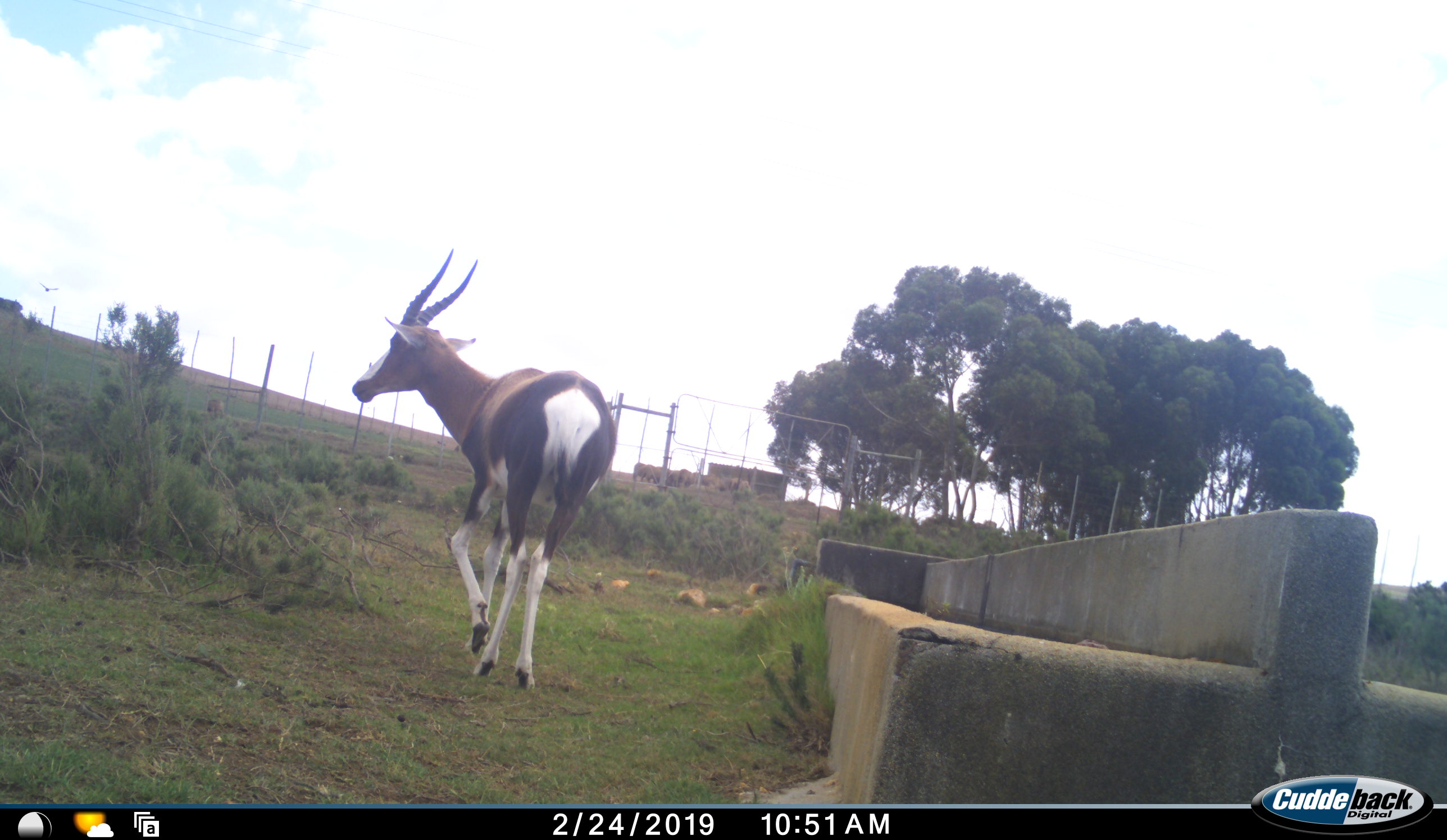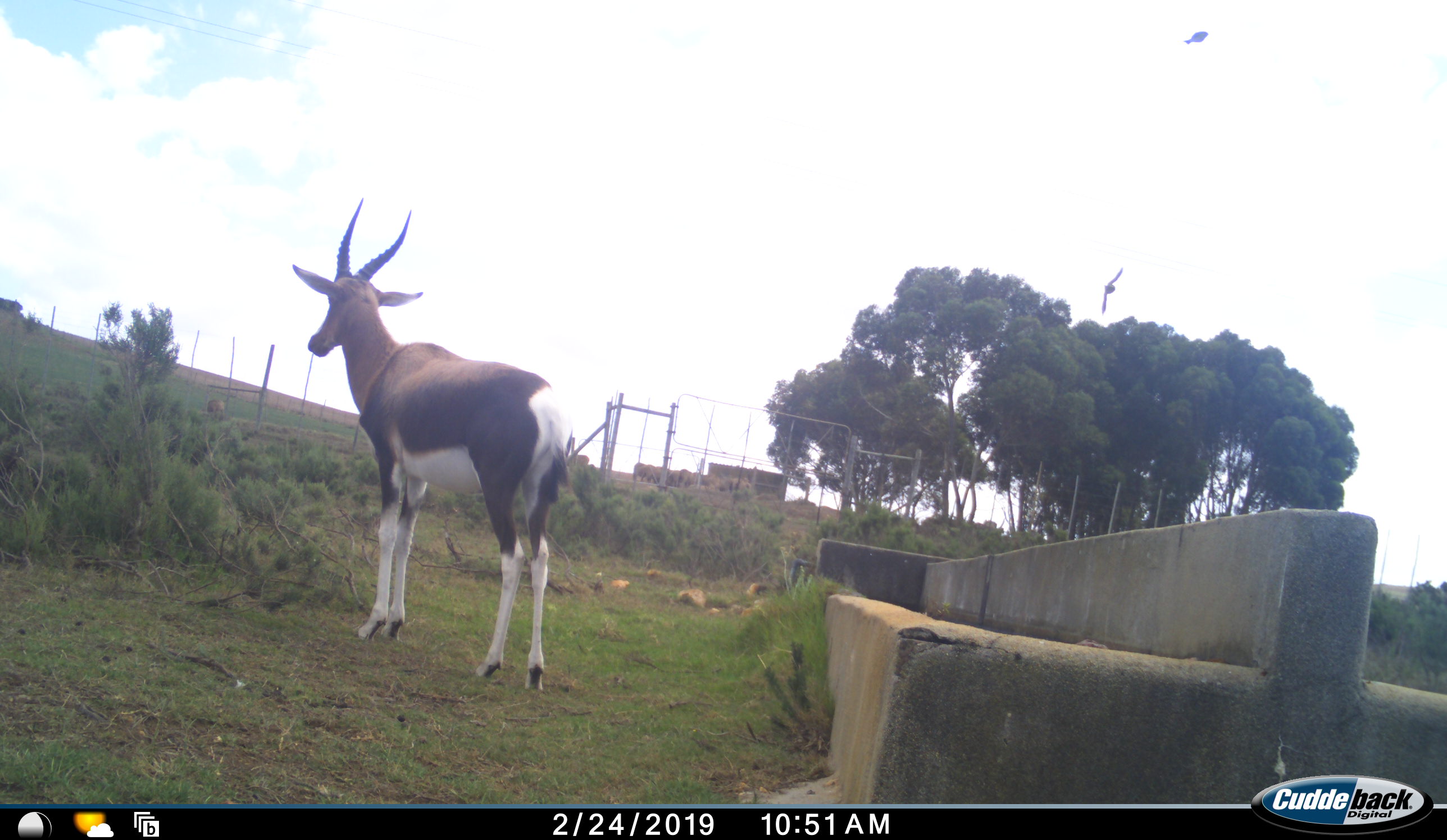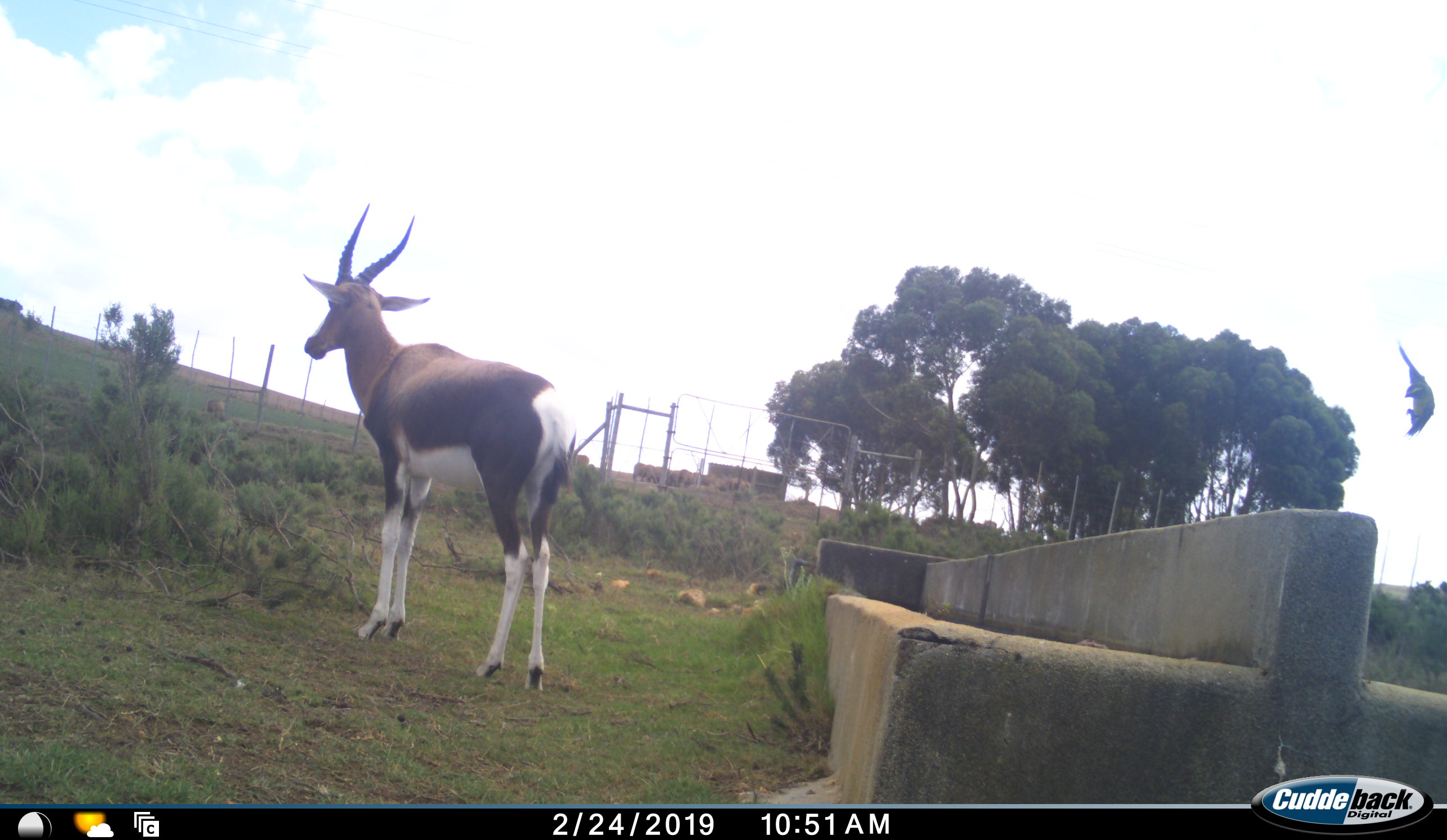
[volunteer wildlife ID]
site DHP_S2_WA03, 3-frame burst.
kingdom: Animalia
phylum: Chordata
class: Mammalia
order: Artiodactyla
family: Bovidae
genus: Damaliscus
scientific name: Damaliscus pygargus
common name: bontebok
Bontebok (Damaliscus pygargus), count 1. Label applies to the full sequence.